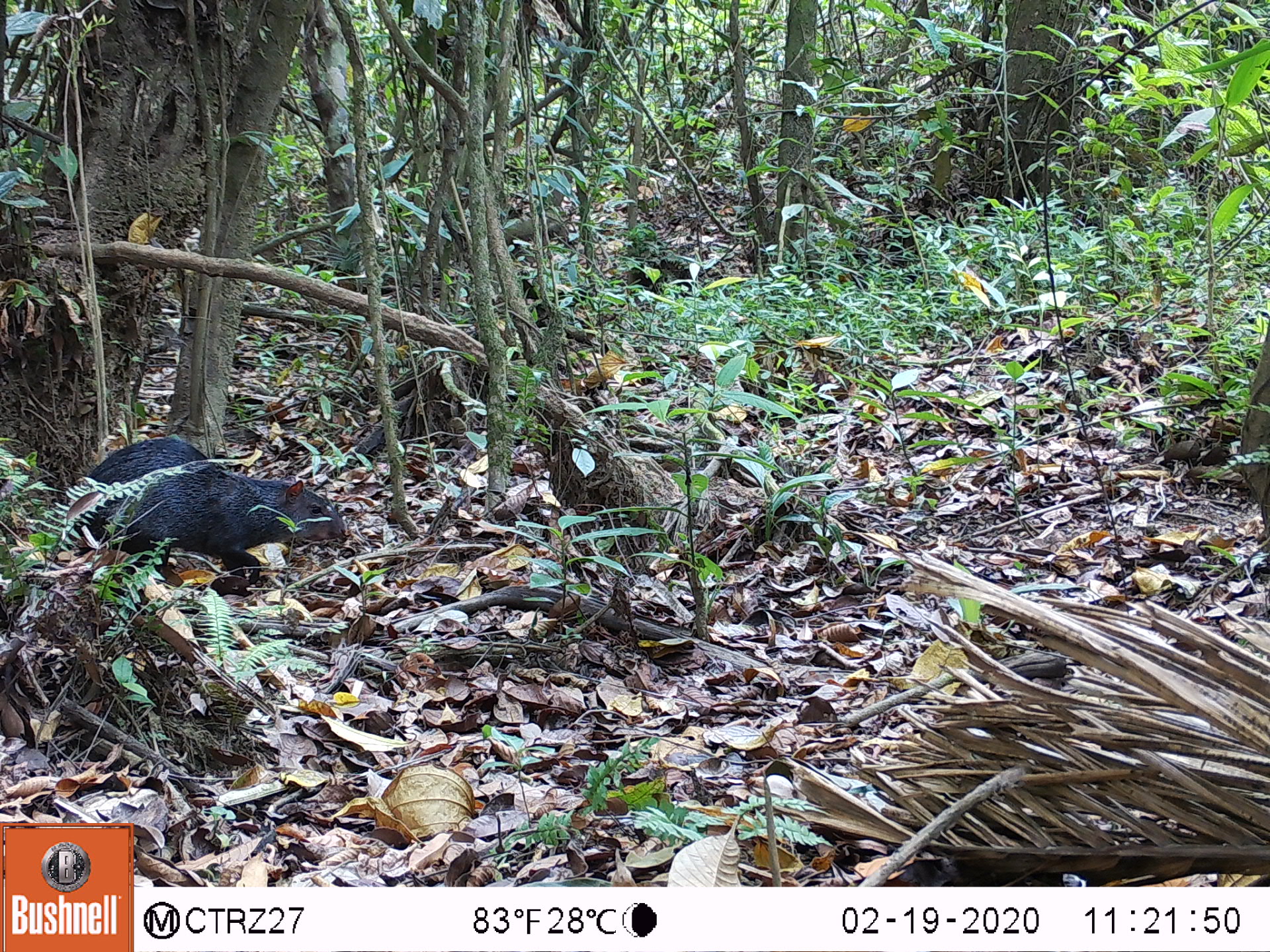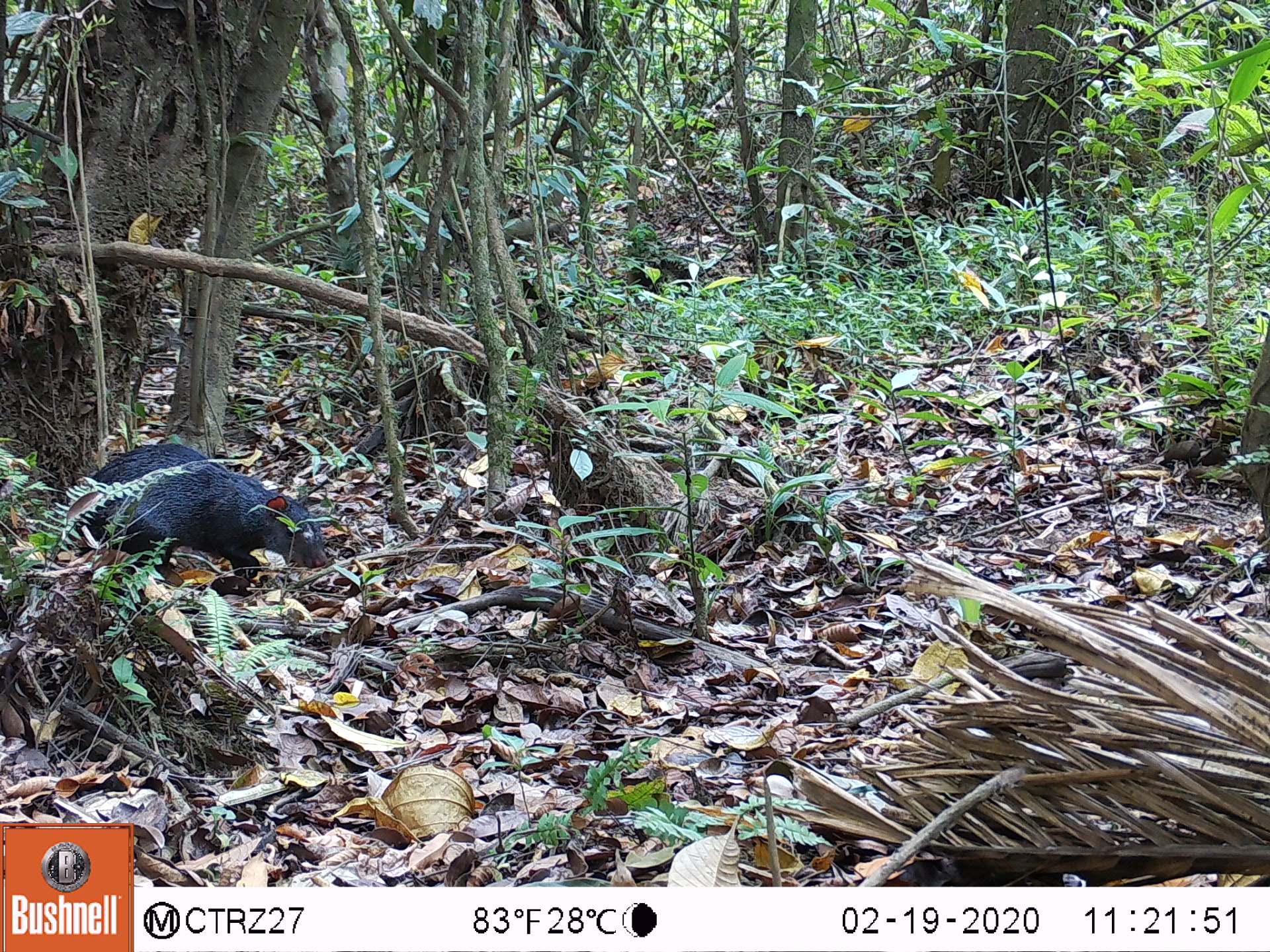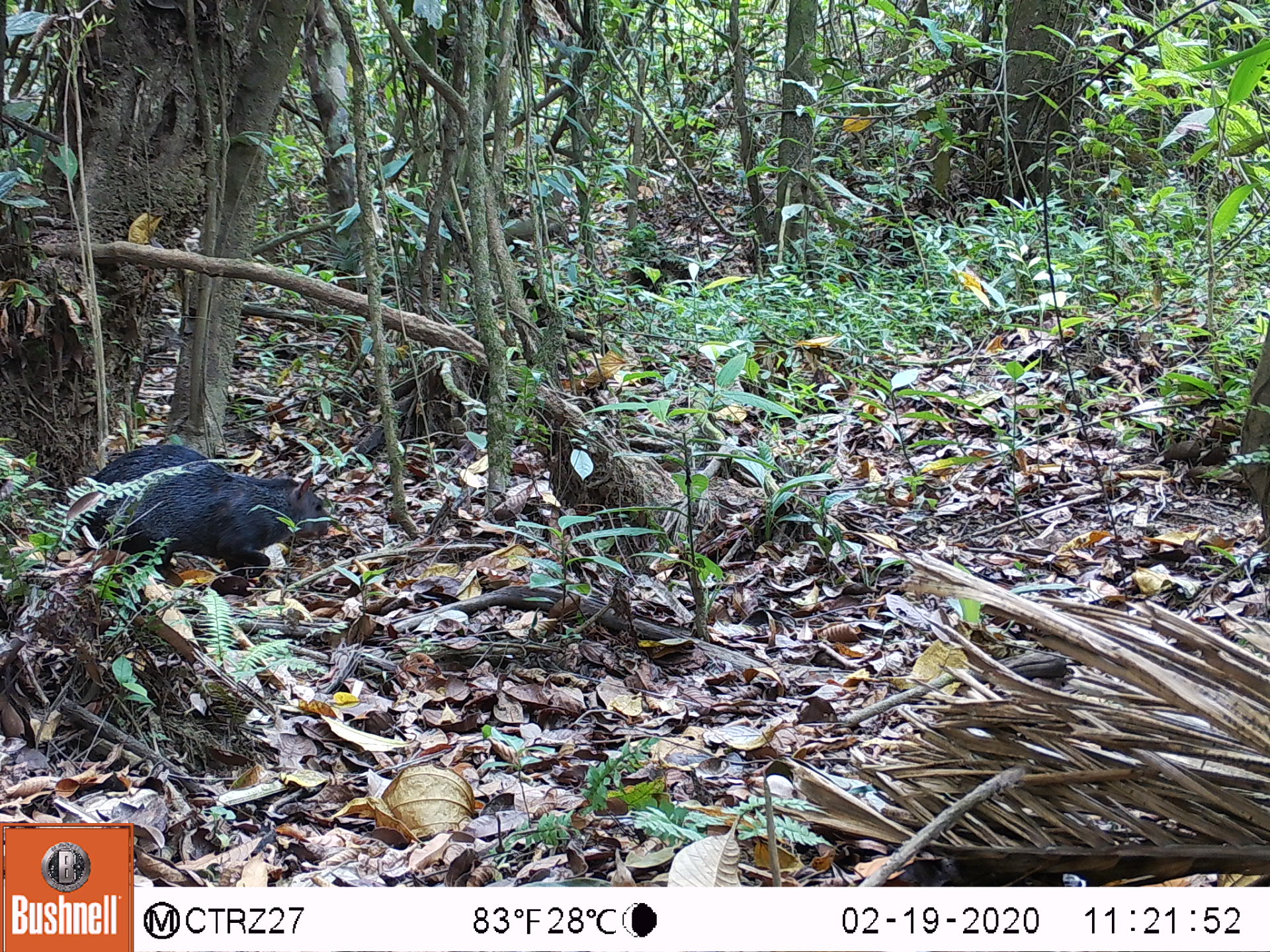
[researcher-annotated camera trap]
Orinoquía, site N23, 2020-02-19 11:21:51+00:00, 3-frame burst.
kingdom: Animalia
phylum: Chordata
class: Mammalia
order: Rodentia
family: Dasyproctidae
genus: Dasyprocta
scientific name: Dasyprocta fuliginosa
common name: black agouti